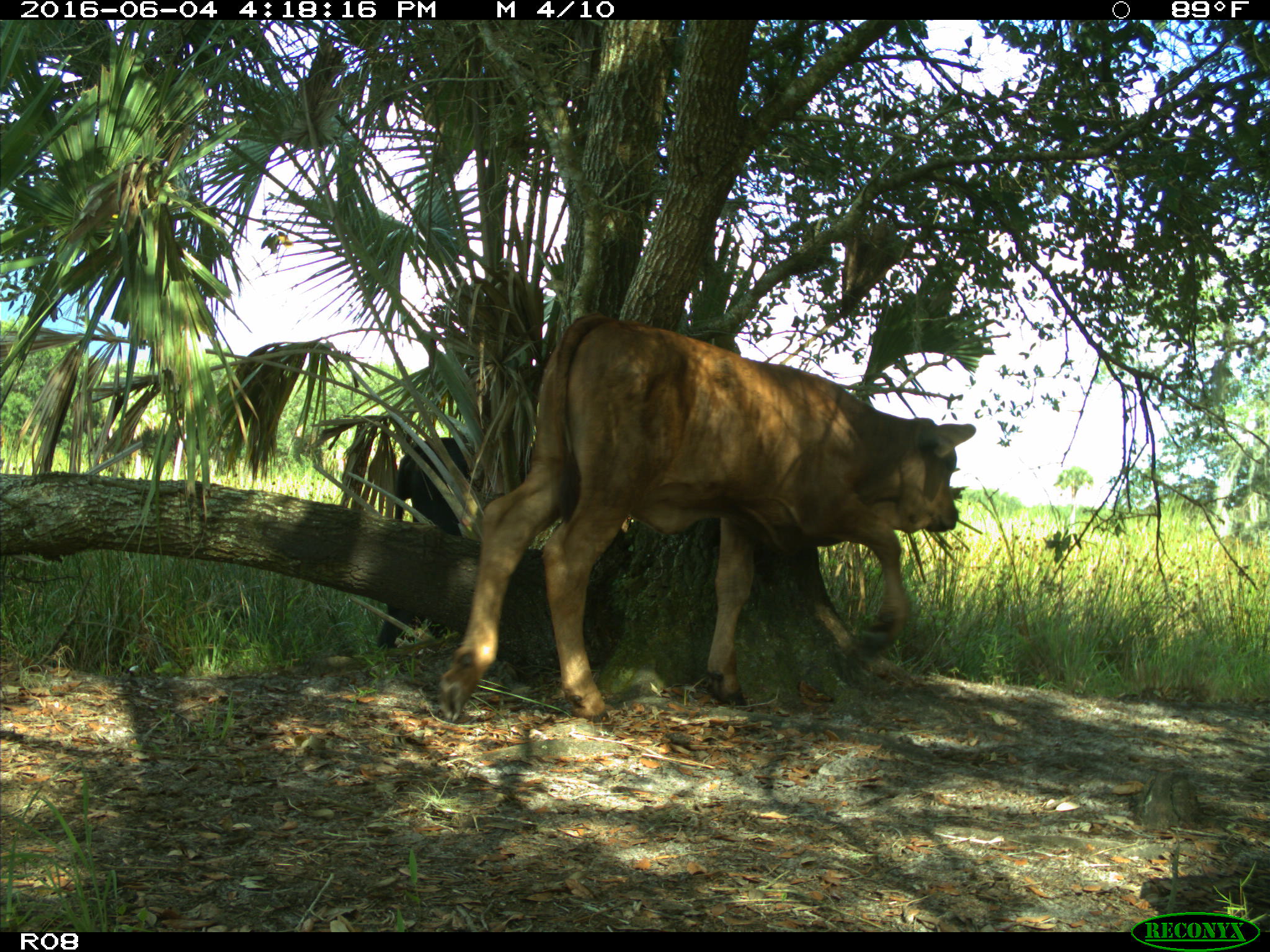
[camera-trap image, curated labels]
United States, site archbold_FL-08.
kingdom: Animalia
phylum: Chordata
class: Mammalia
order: Artiodactyla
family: Bovidae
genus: Bos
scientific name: Bos taurus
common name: domestic cow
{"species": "Bos taurus (domestic cow)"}